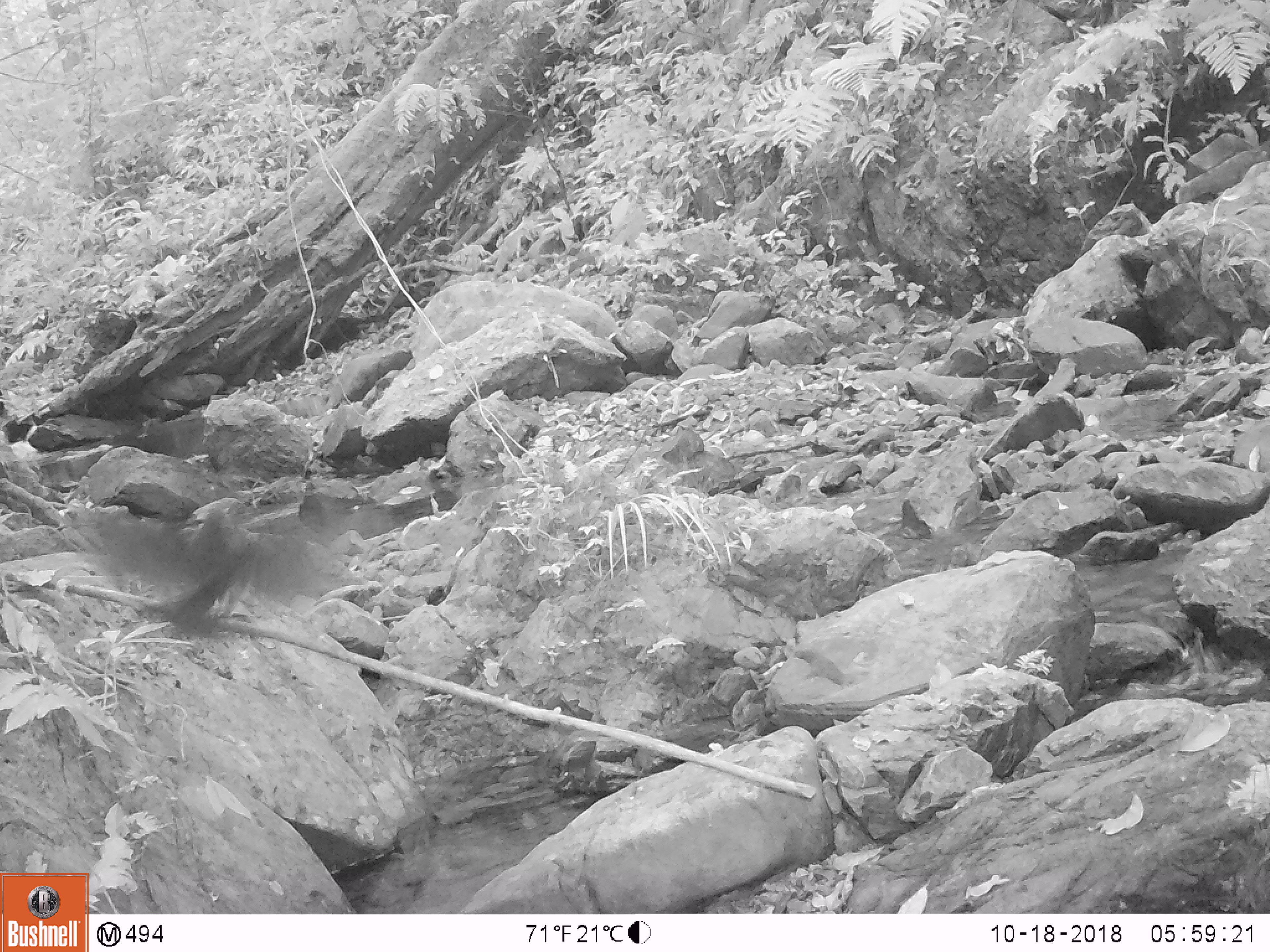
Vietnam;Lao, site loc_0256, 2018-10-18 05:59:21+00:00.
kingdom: Animalia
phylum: Chordata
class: Aves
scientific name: Aves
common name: bird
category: unidentified bird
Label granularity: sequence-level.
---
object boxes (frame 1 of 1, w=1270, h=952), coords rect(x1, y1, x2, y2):
unidentified bird: rect(82, 505, 339, 638)